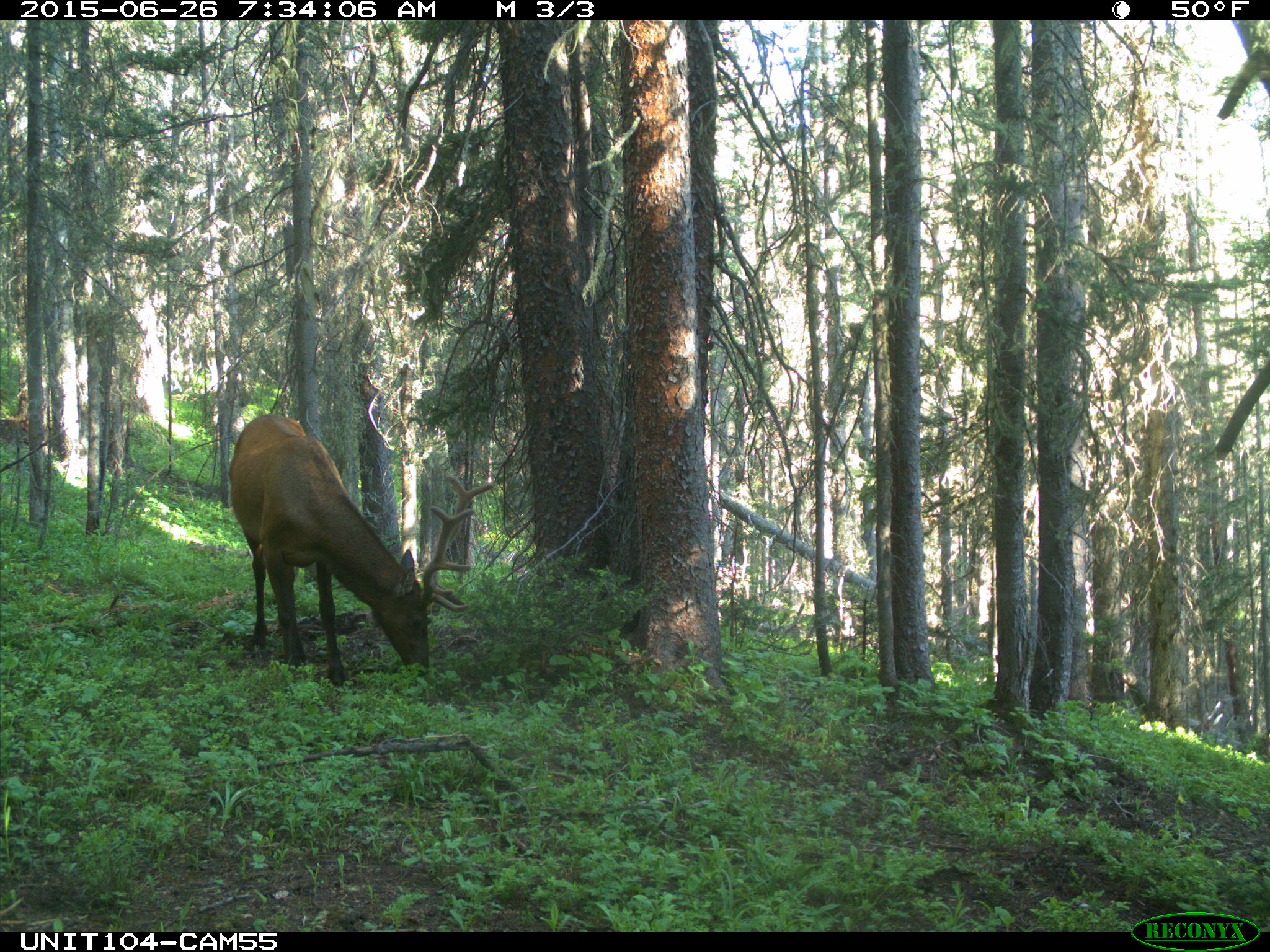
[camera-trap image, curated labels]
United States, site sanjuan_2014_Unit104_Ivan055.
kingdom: Animalia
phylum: Chordata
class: Mammalia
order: Artiodactyla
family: Cervidae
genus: Cervus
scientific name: Cervus elaphus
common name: red deer